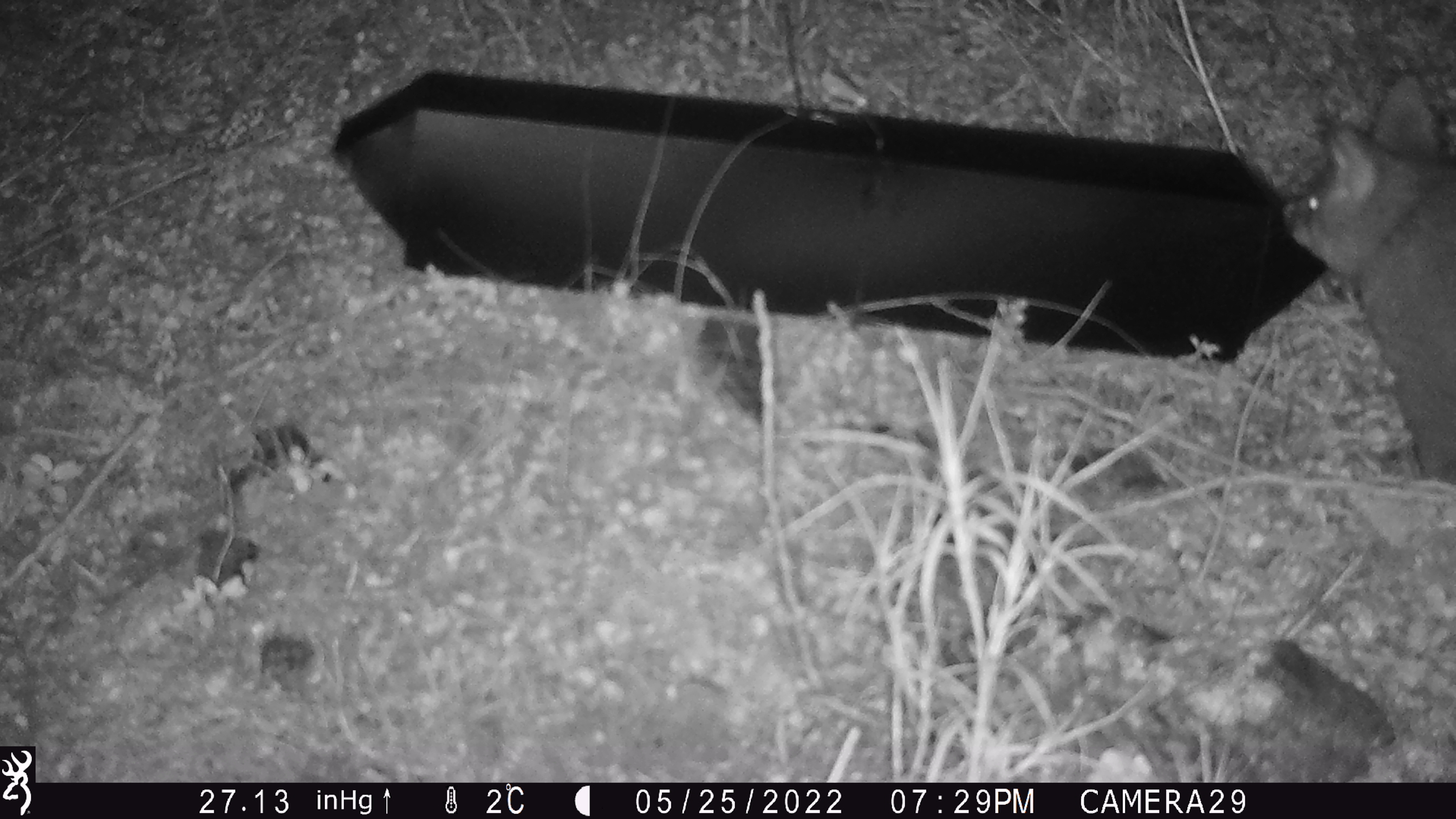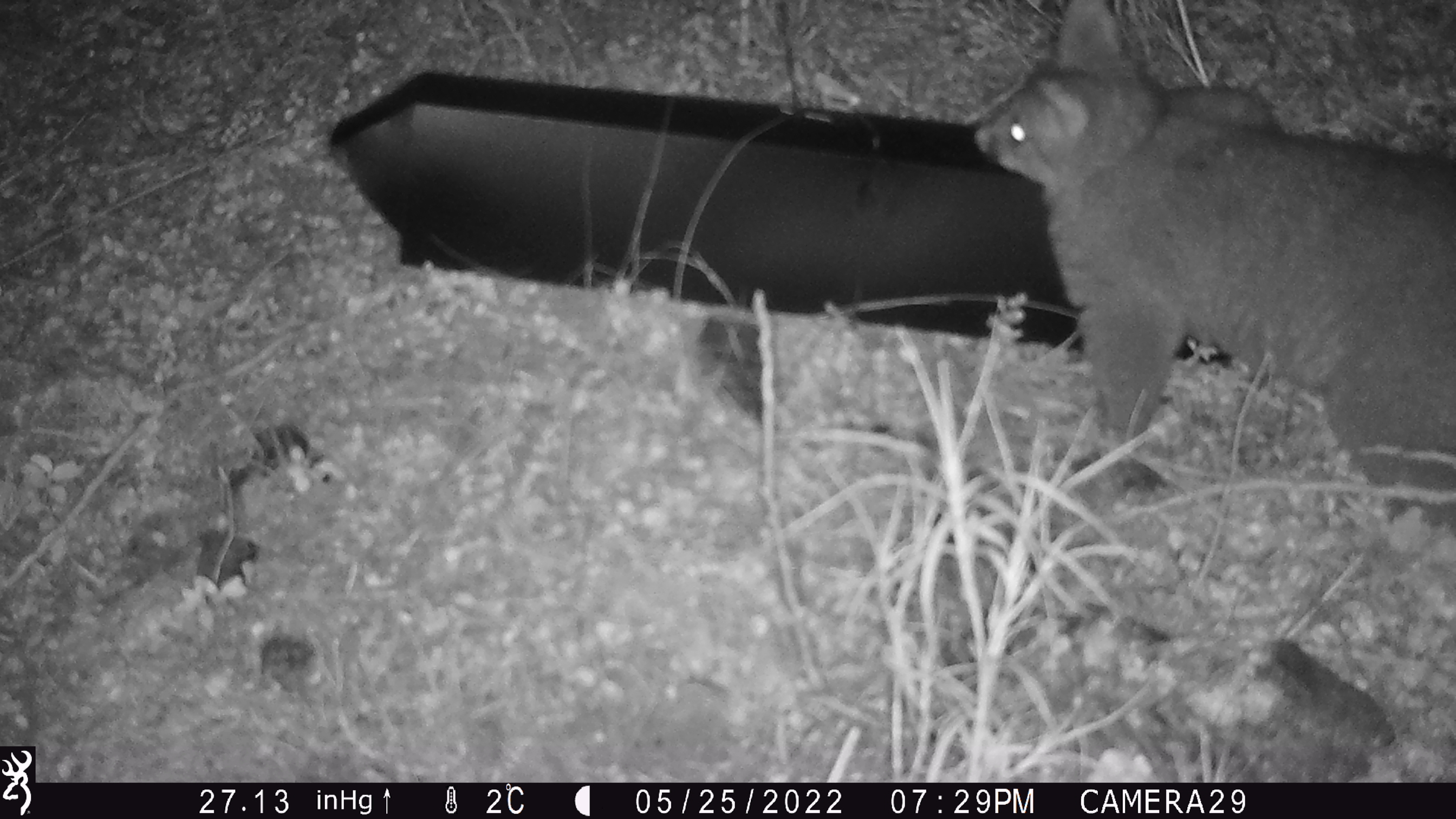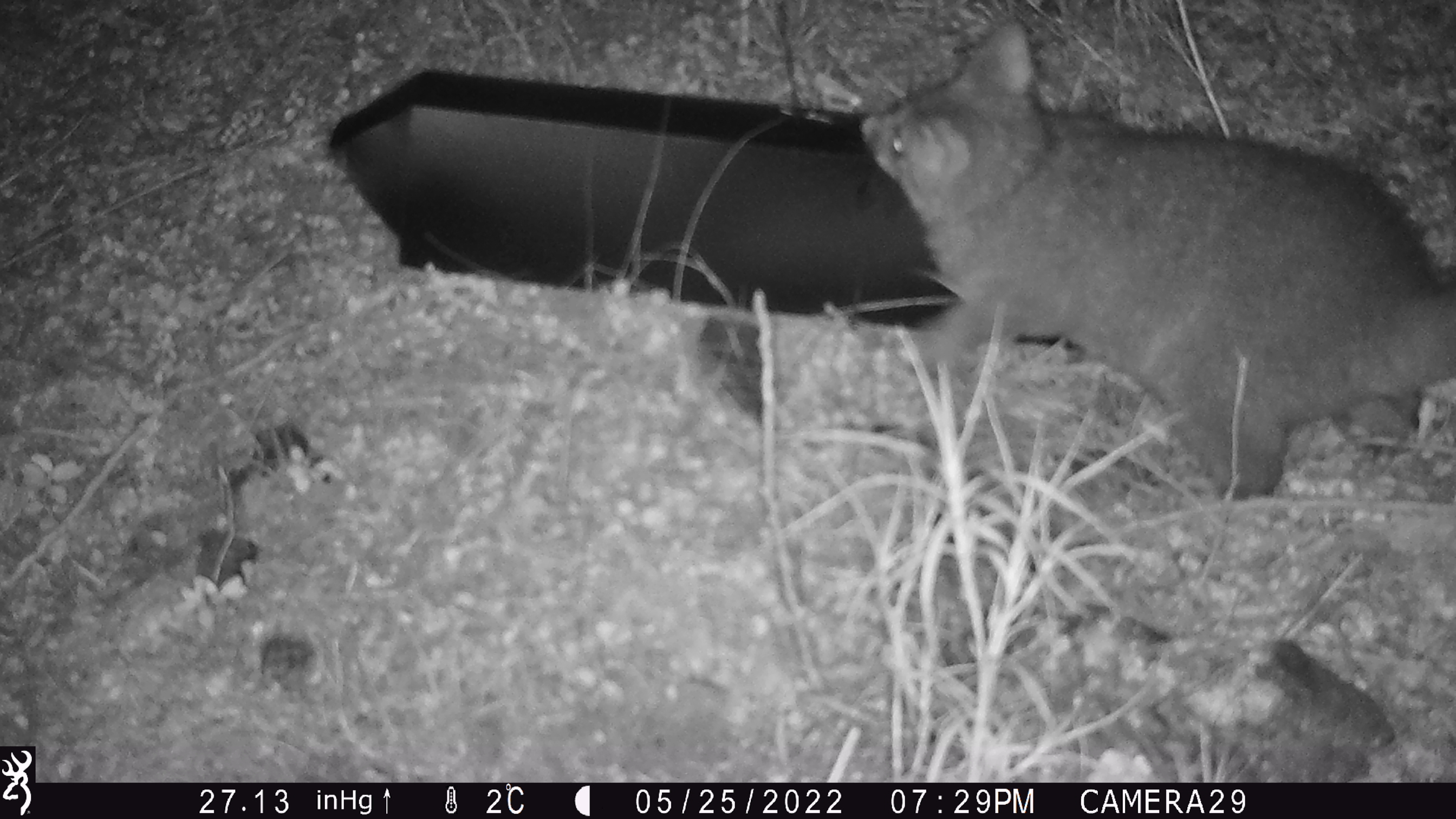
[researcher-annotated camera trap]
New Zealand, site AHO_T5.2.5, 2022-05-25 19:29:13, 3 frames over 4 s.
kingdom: Animalia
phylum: Chordata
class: Mammalia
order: Diprotodontia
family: Phalangeridae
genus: Trichosurus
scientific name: Trichosurus vulpecula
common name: common brushtail possum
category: possum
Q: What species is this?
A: Possum (common brushtail possum) (Trichosurus vulpecula).